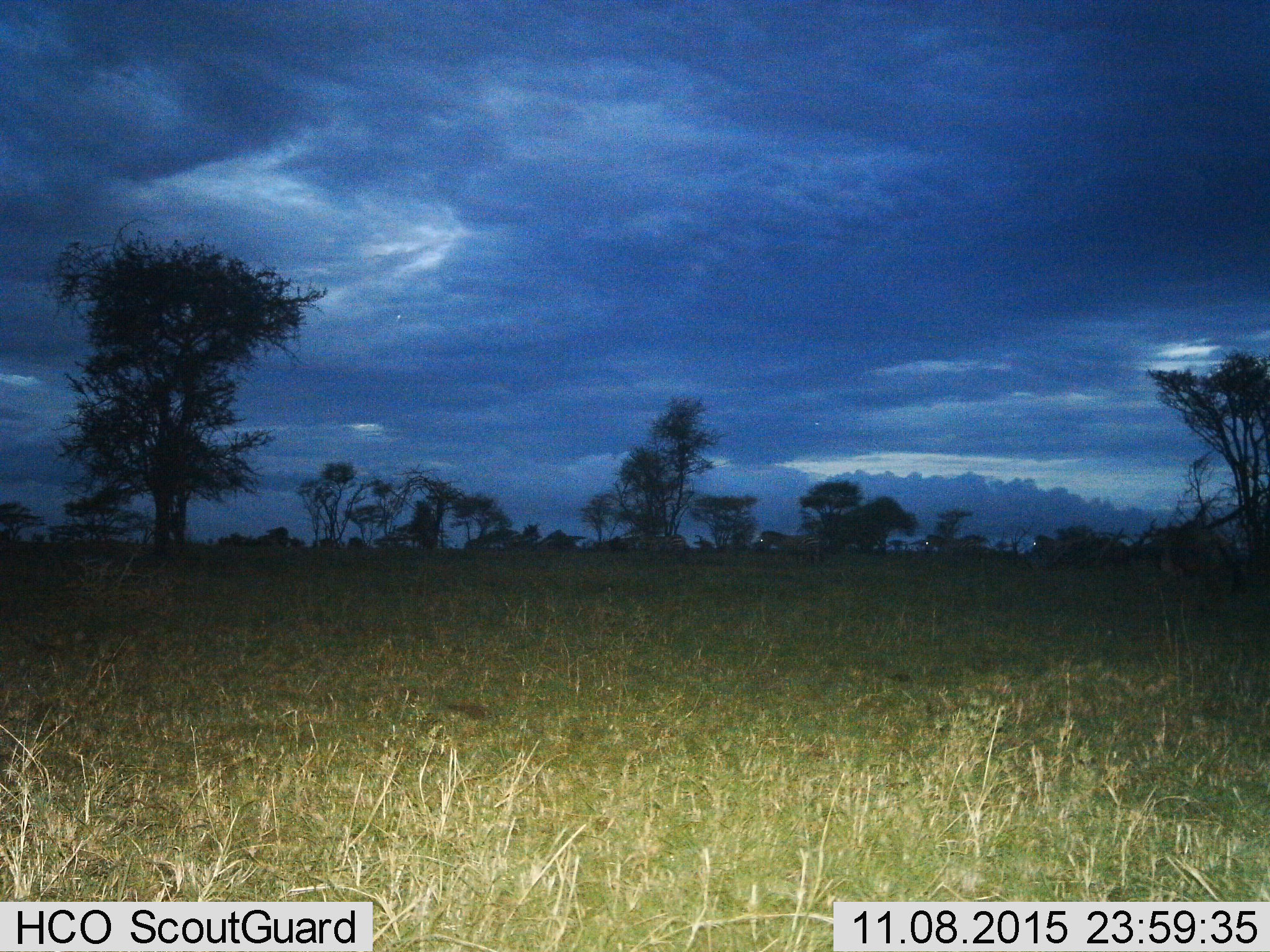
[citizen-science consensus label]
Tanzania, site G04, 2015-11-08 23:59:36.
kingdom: Animalia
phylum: Chordata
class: Mammalia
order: Perissodactyla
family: Equidae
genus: Equus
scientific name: Equus quagga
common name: plains zebra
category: zebra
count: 4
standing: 30%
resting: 0%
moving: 80%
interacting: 0%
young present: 0%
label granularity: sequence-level